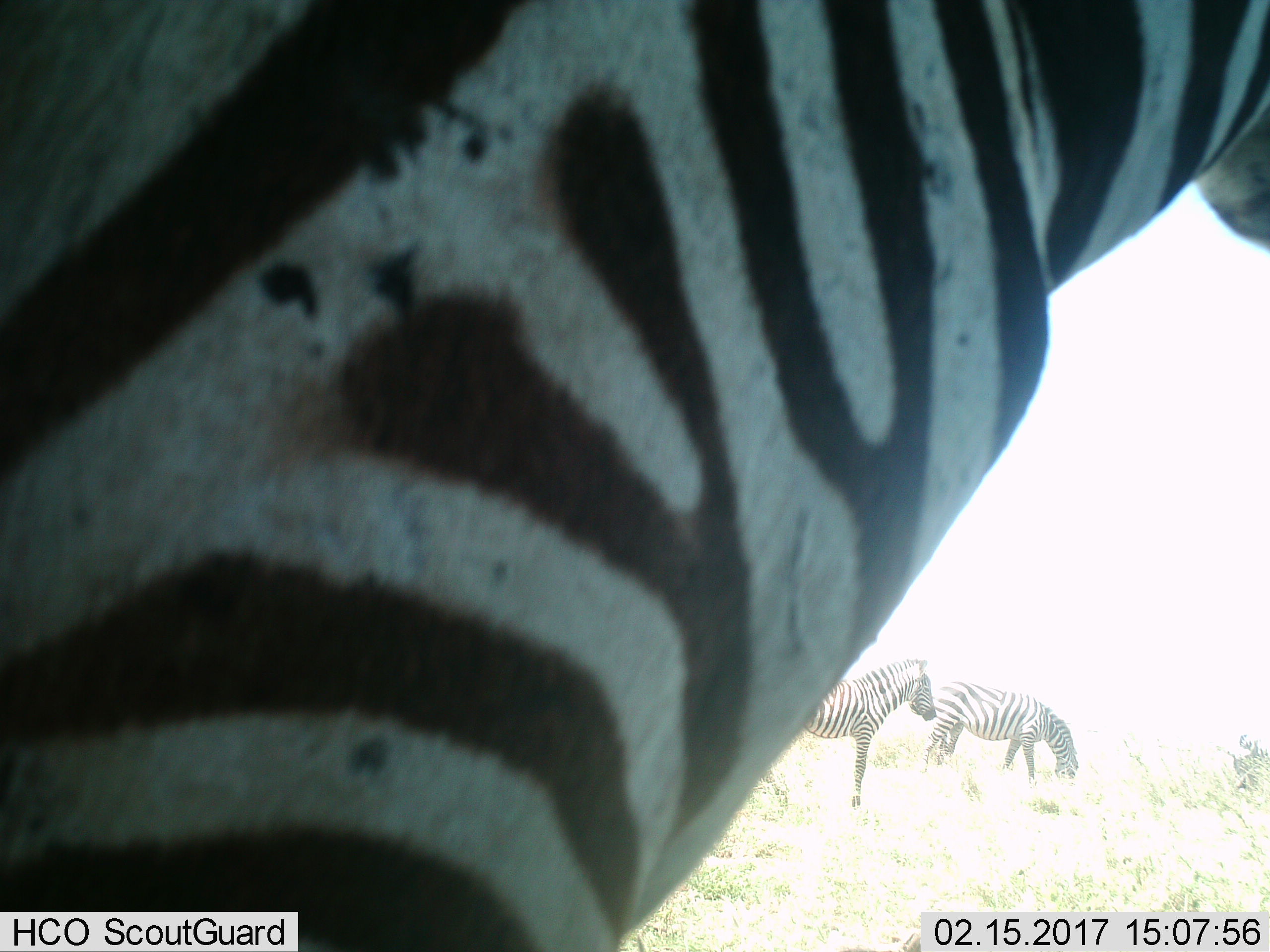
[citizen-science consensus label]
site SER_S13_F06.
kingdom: Animalia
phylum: Chordata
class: Mammalia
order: Perissodactyla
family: Equidae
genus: Equus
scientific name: Equus quagga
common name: plains zebra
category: zebraplains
Zebraplains (plains zebra) (Equus quagga), count 3. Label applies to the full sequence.